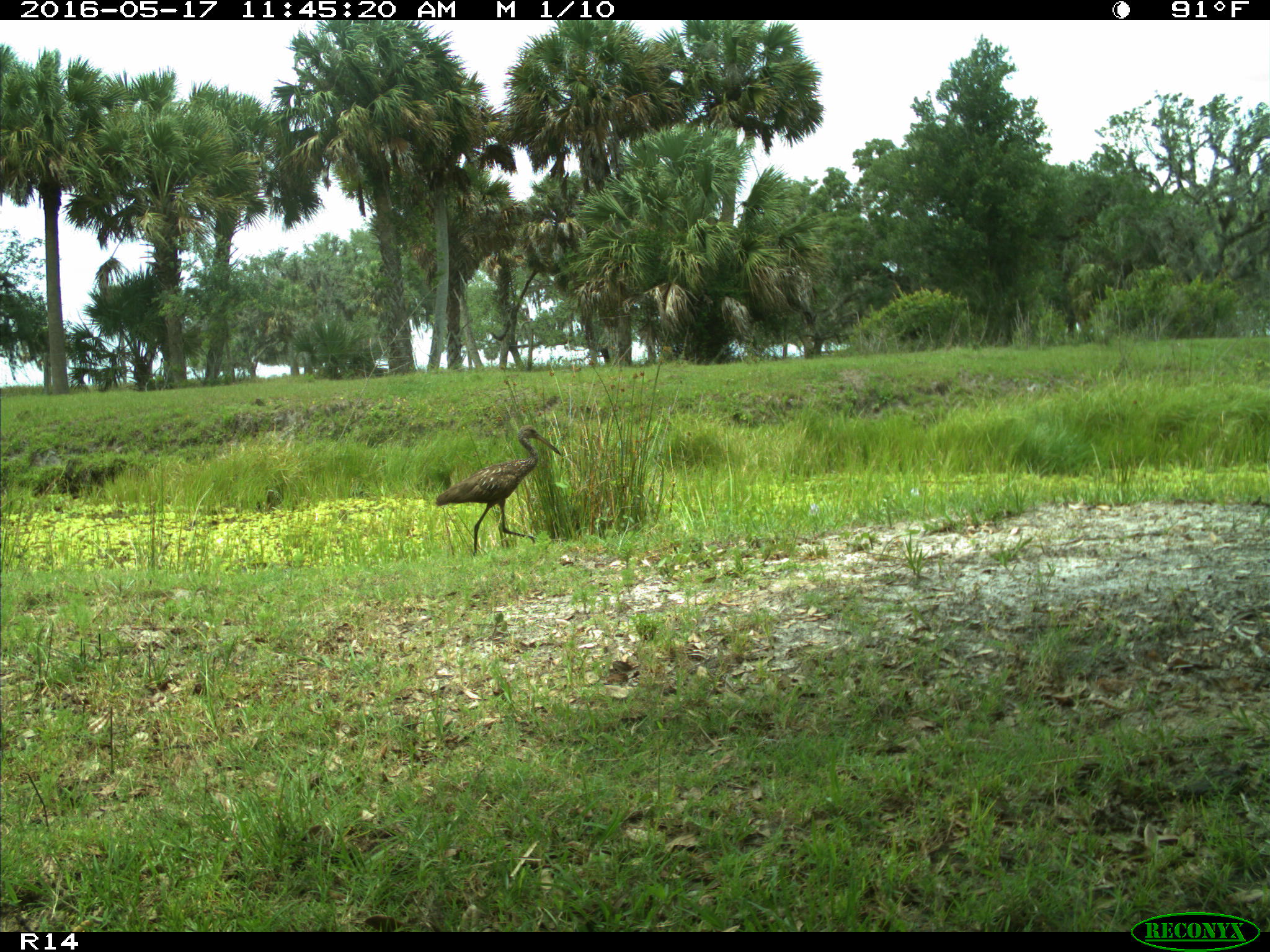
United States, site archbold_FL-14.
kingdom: Animalia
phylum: Chordata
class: Aves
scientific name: Aves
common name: birds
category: unidentified bird